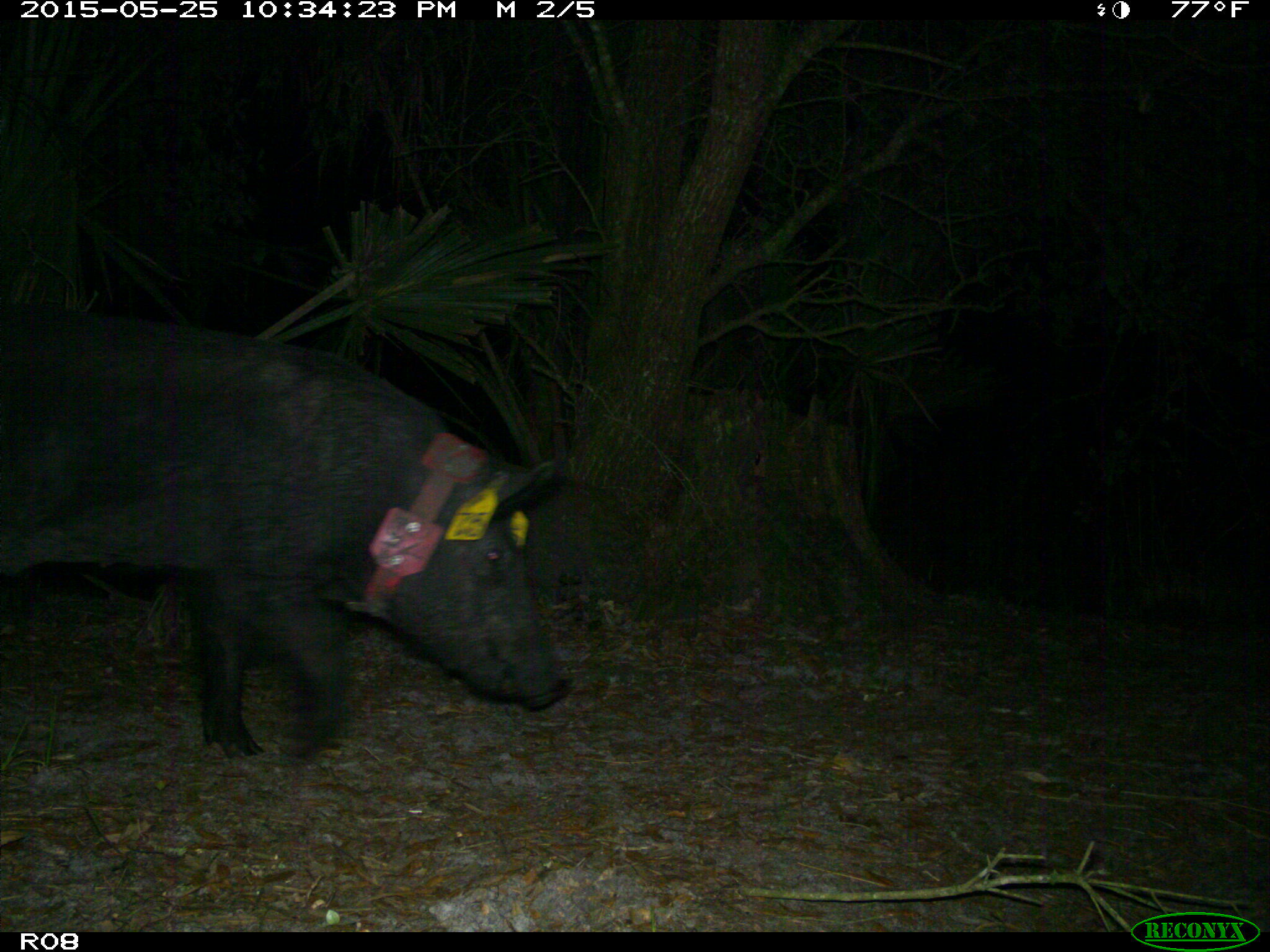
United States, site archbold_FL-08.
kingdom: Animalia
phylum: Chordata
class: Mammalia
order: Artiodactyla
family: Suidae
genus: Sus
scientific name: Sus scrofa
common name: wild boar